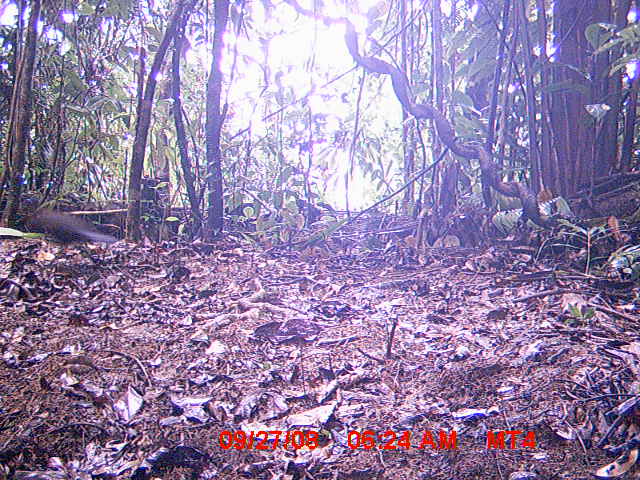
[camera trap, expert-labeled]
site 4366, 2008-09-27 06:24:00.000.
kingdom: Animalia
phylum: Chordata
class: Aves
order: Cuculiformes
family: Cuculidae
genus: Coua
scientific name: Coua serriana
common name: red-breasted coua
Coua serriana (red-breasted coua), count 1.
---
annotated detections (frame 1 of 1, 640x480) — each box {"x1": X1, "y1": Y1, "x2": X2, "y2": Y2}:
coua serriana: {"x1": 15, "y1": 191, "x2": 117, "y2": 258}